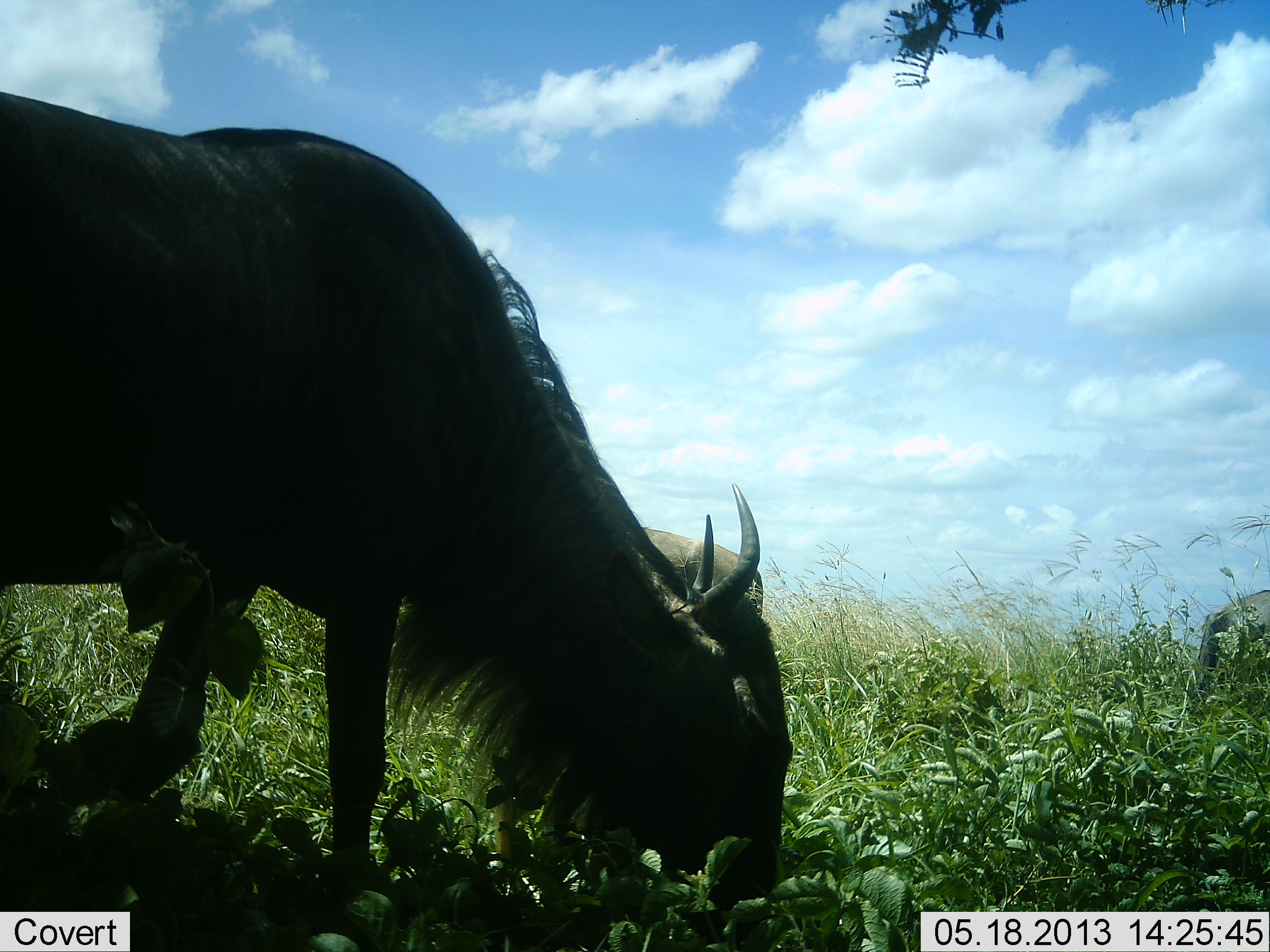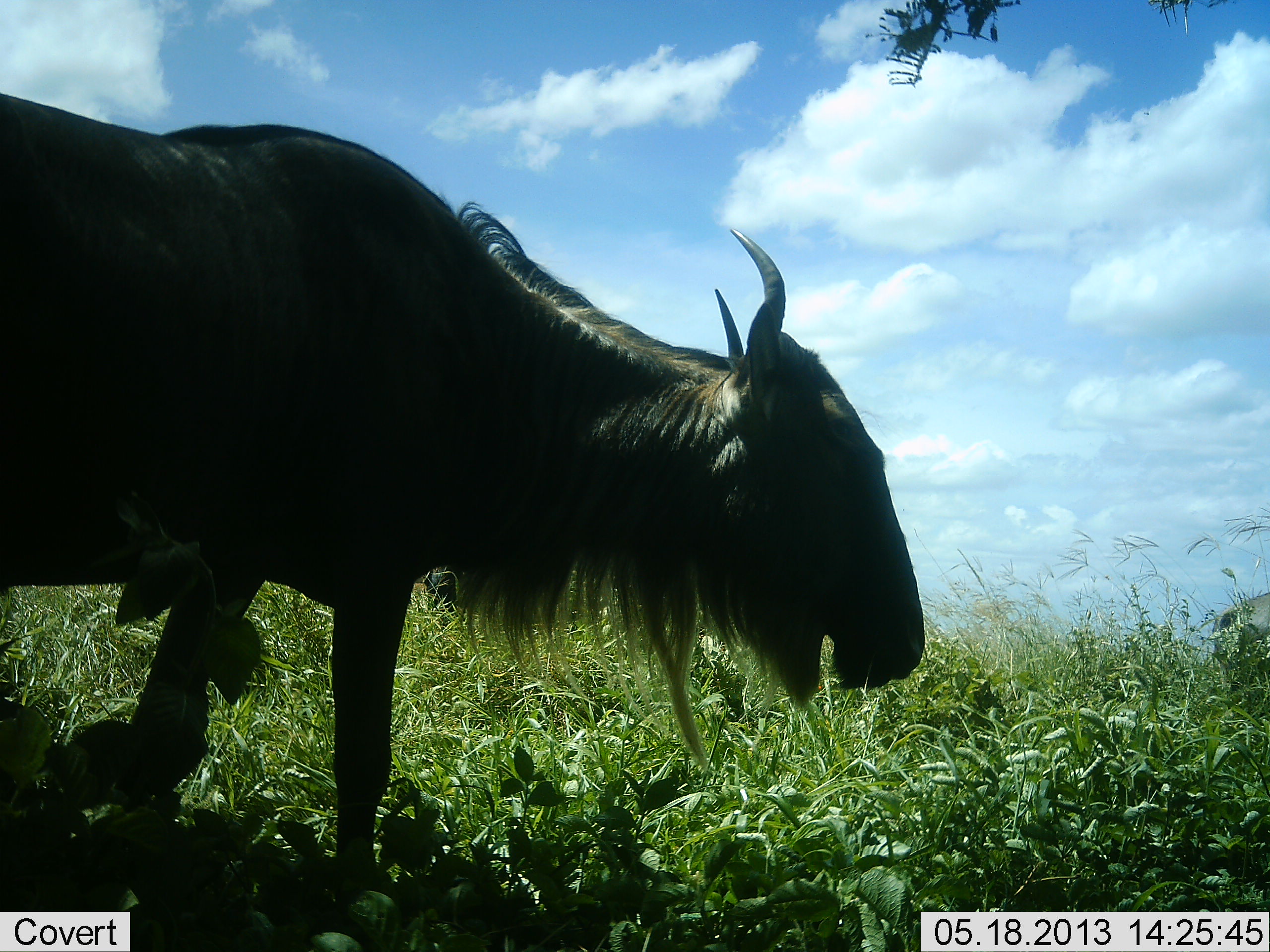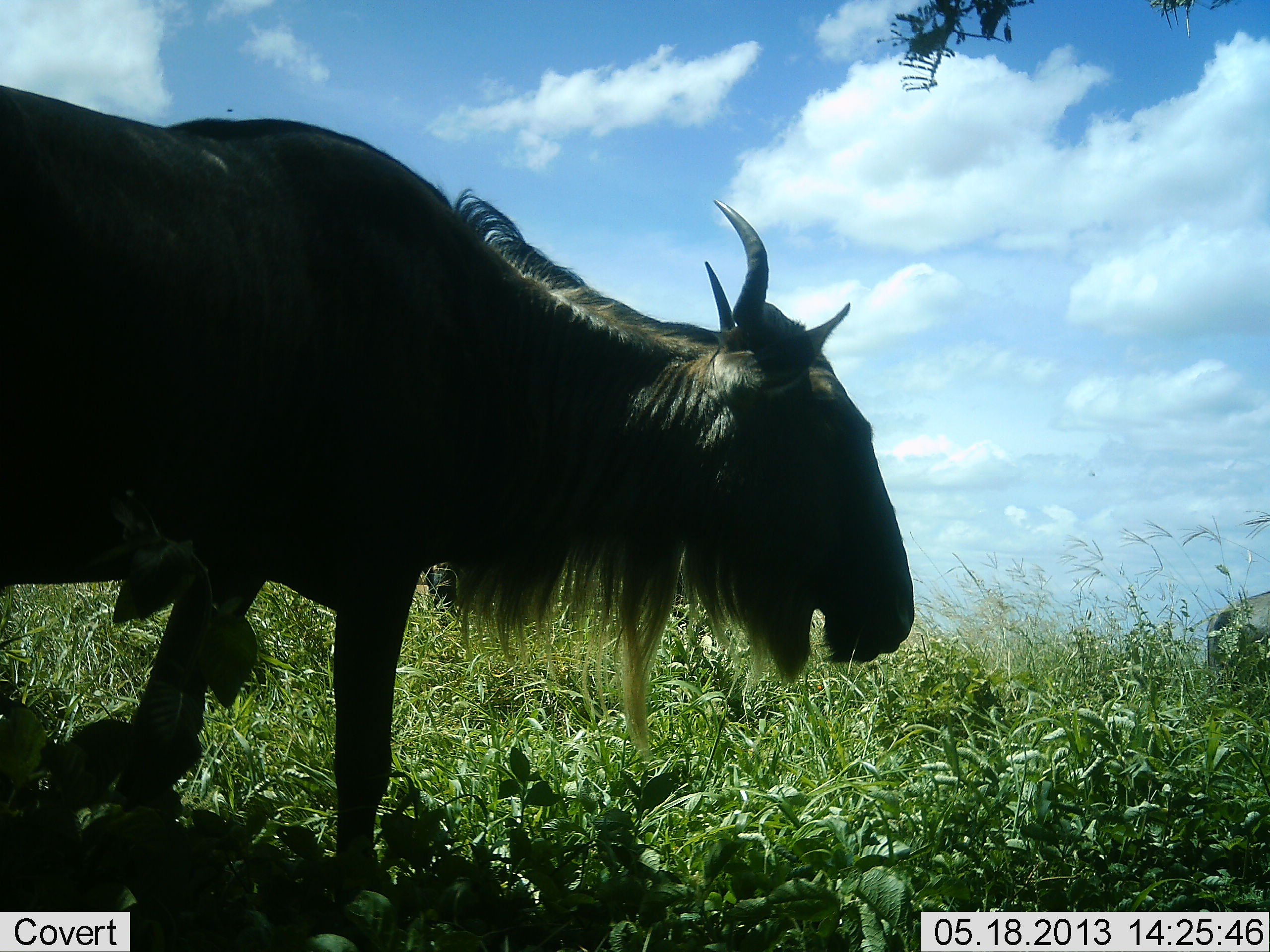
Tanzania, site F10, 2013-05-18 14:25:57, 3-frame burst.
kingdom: Animalia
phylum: Chordata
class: Mammalia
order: Artiodactyla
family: Bovidae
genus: Connochaetes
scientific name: Connochaetes taurinus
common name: blue wildebeest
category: wildebeest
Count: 1.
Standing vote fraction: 41%.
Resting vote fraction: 0%.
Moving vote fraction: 6%.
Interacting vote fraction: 0%.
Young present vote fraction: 0%.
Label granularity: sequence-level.